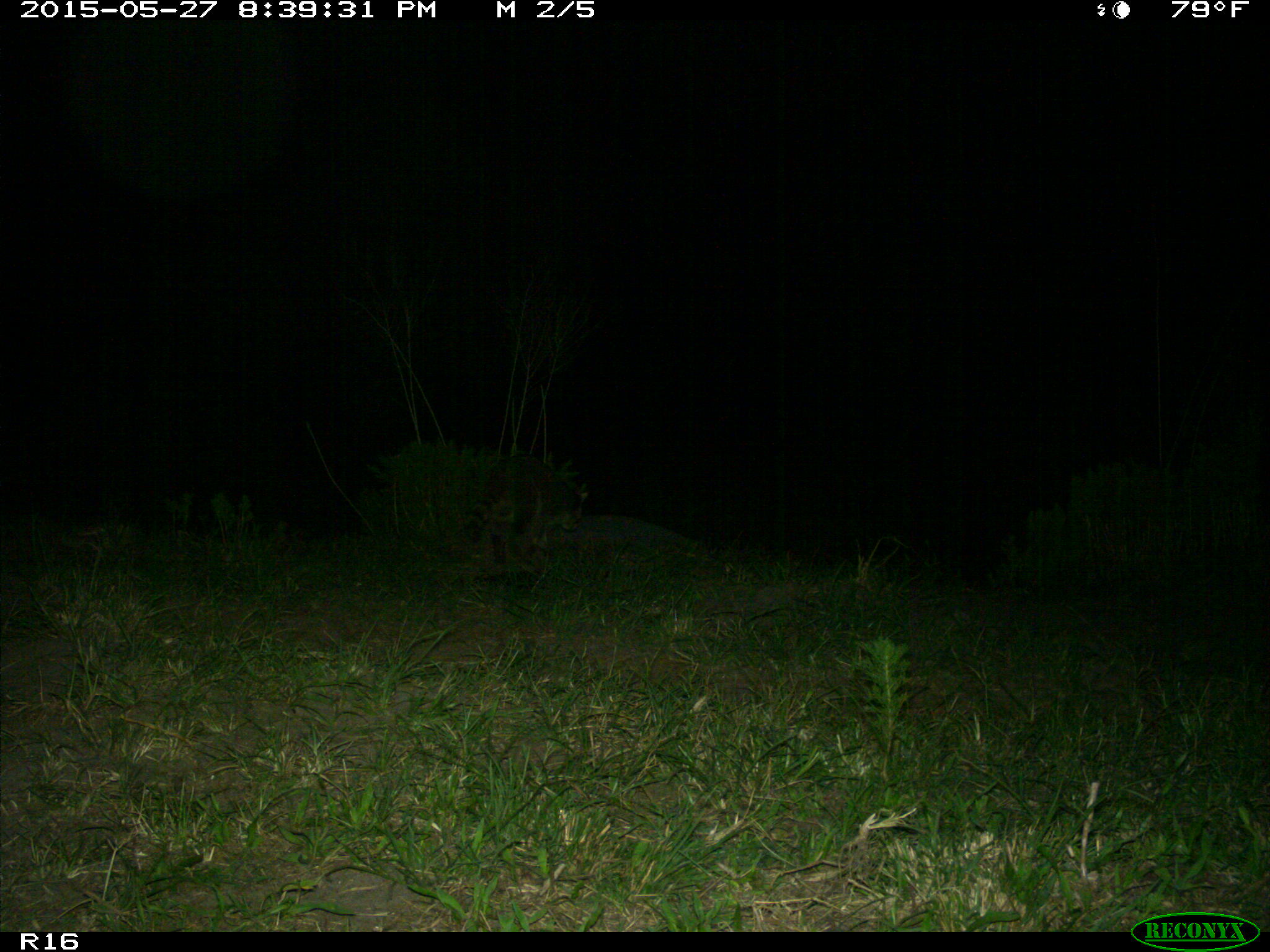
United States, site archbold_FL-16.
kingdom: Animalia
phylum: Chordata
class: Mammalia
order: Carnivora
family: Procyonidae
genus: Procyon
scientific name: Procyon lotor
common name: common raccoon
Procyon lotor (common raccoon).